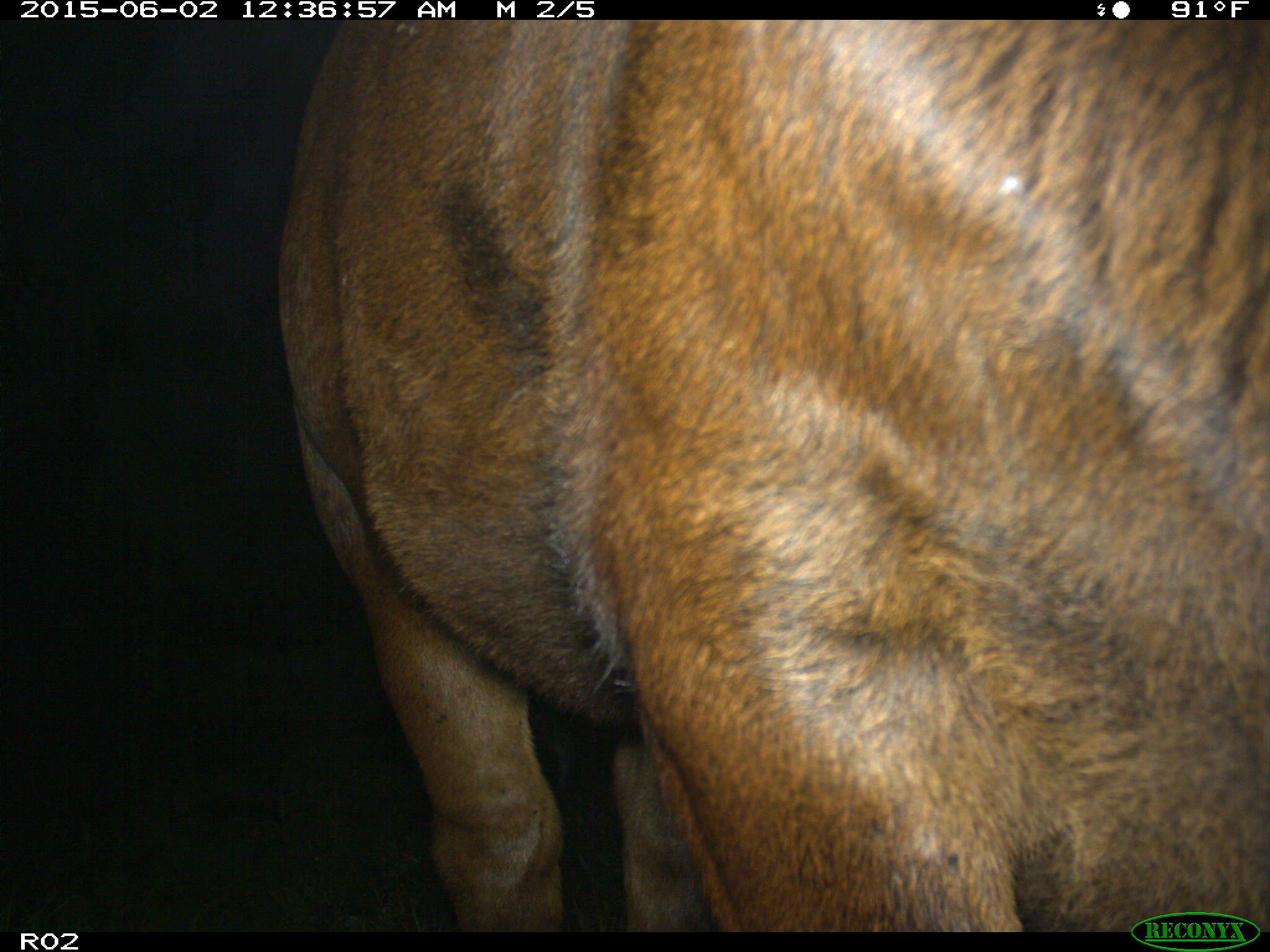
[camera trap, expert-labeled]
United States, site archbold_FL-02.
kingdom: Animalia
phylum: Chordata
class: Mammalia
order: Artiodactyla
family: Bovidae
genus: Bos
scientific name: Bos taurus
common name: domestic cow